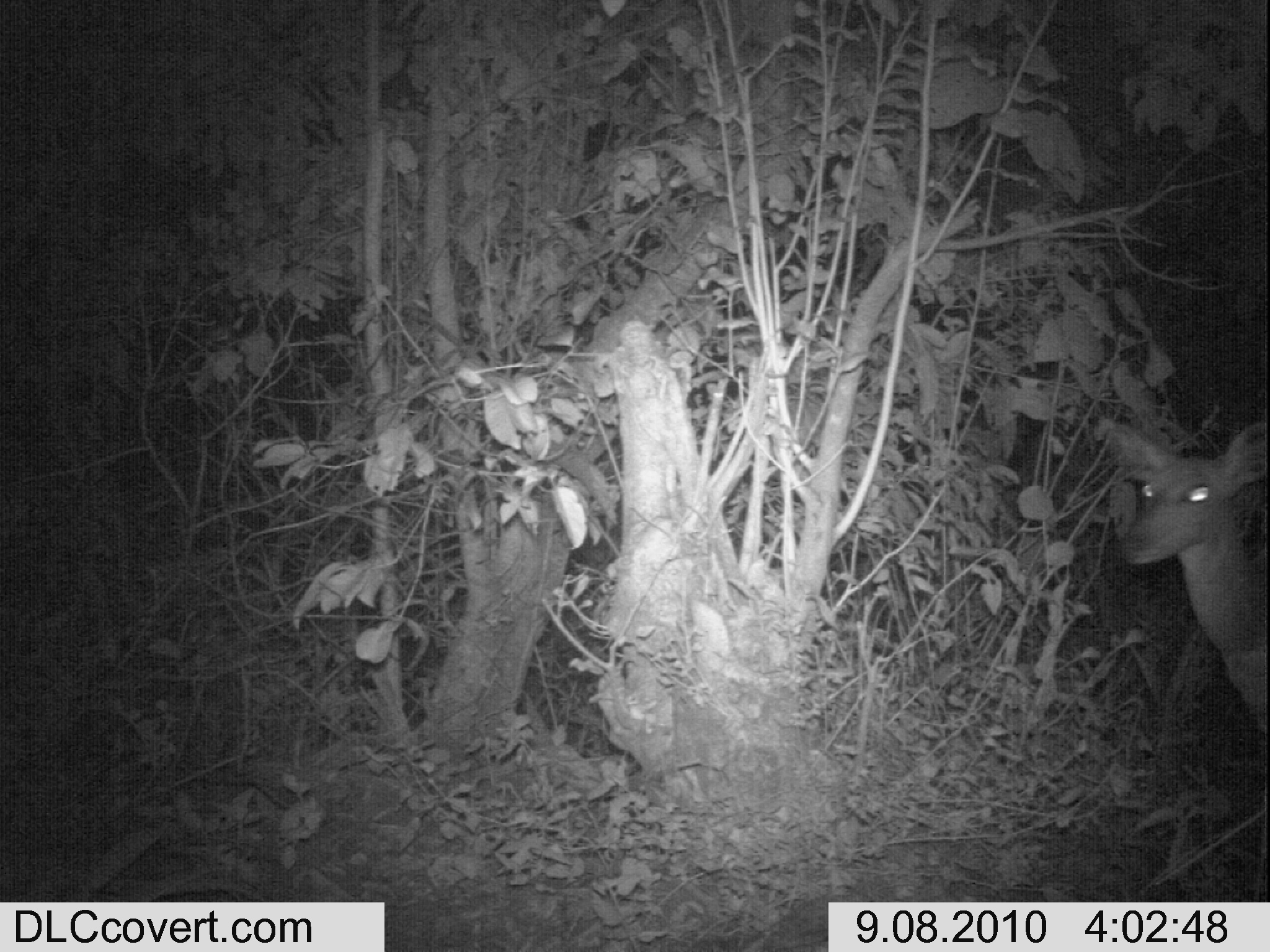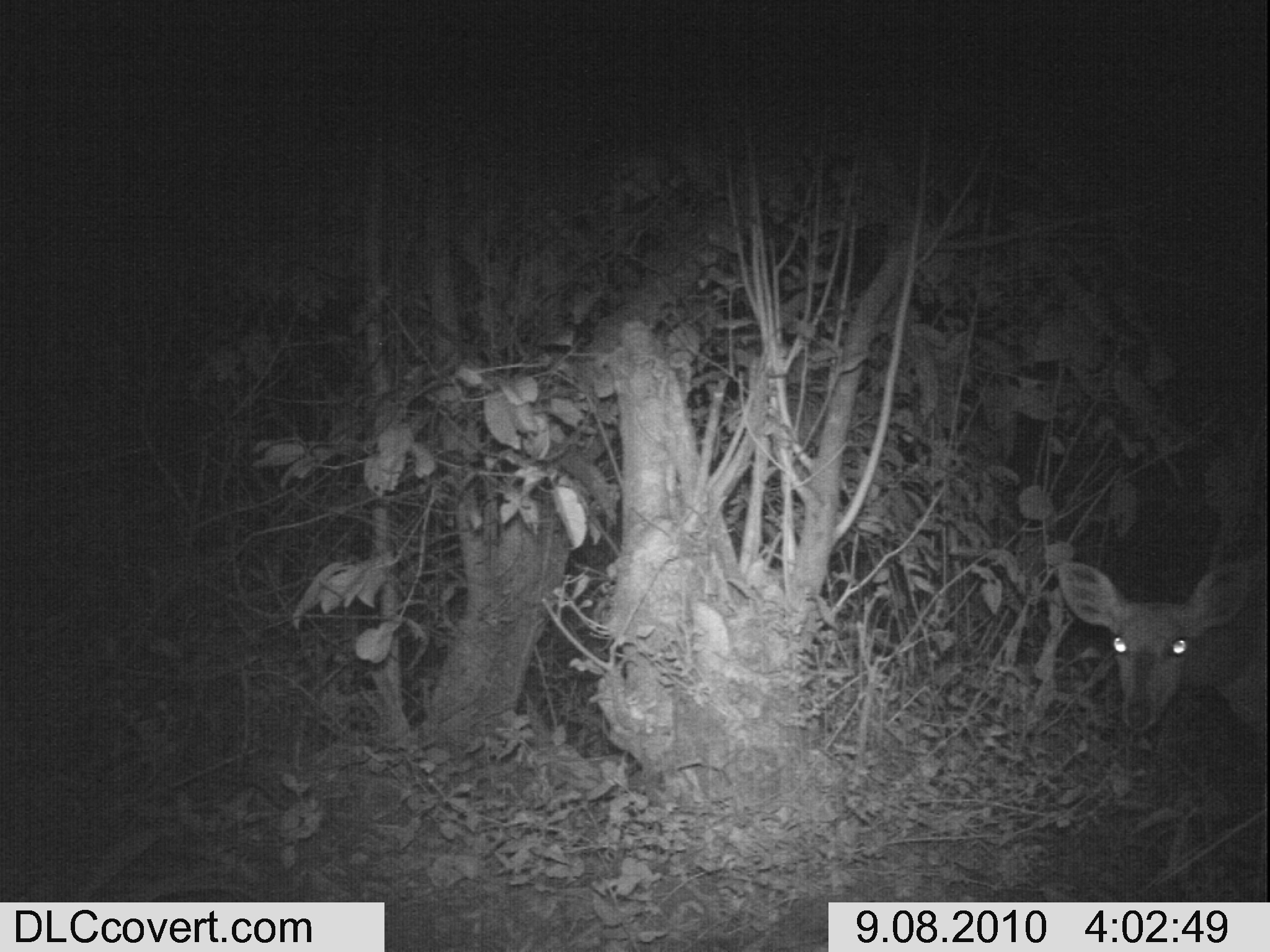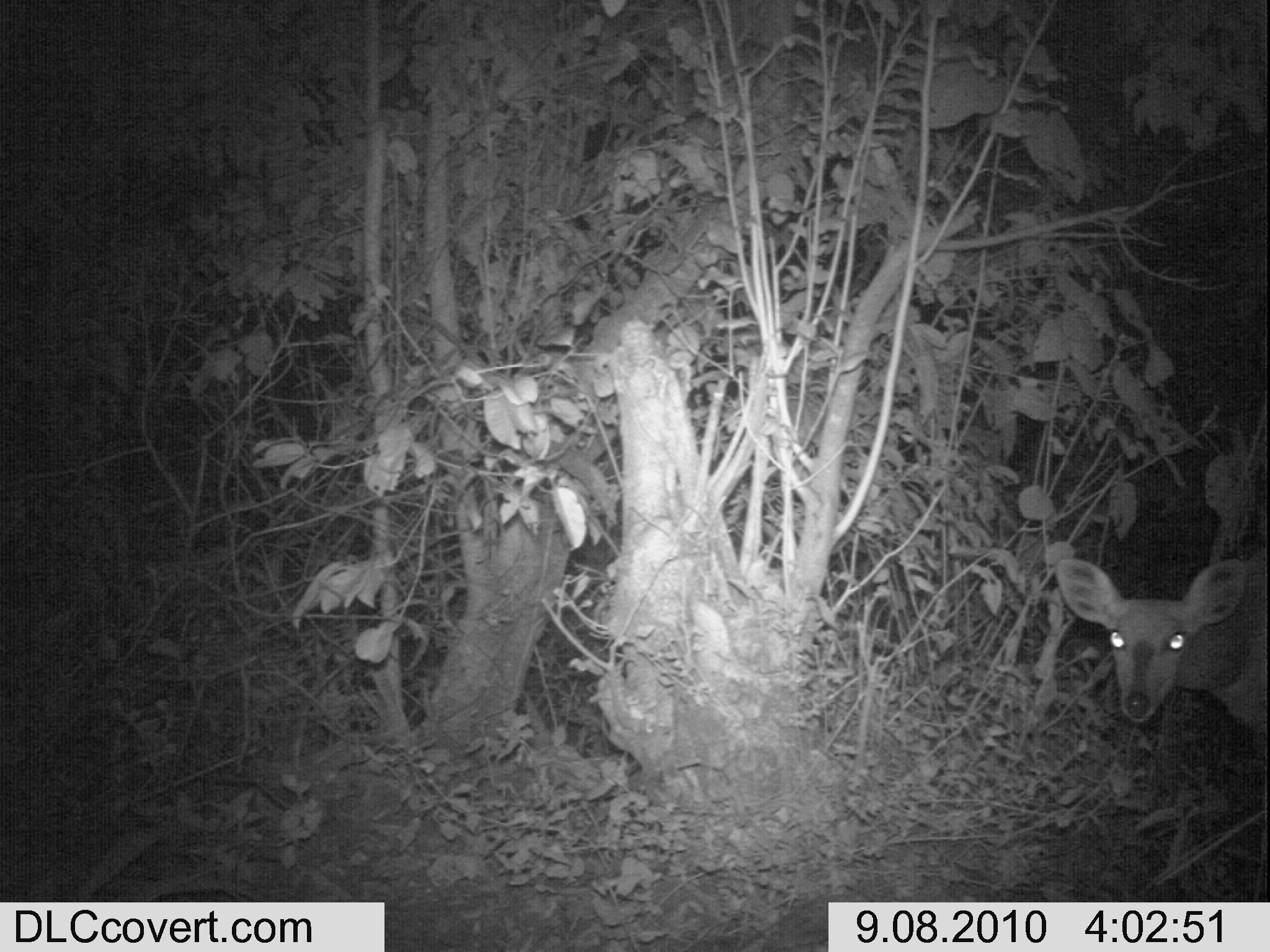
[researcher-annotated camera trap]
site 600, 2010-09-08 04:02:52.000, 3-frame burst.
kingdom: Animalia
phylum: Chordata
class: Mammalia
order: Artiodactyla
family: Bovidae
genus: Tragelaphus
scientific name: Tragelaphus scriptus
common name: bushbuck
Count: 1.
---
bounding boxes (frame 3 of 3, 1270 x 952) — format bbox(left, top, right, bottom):
tragelaphus scriptus: bbox(1055, 548, 1270, 743)